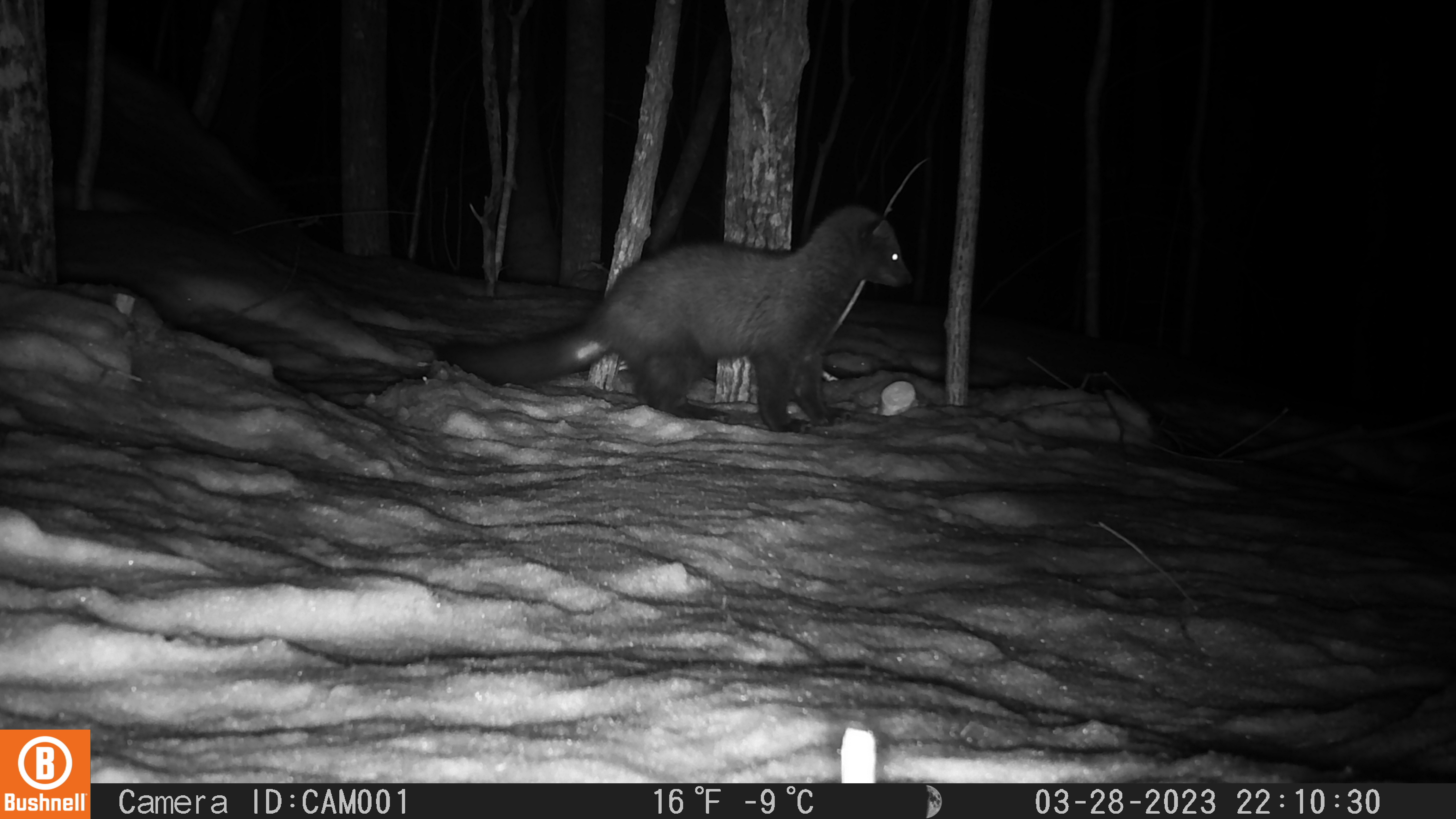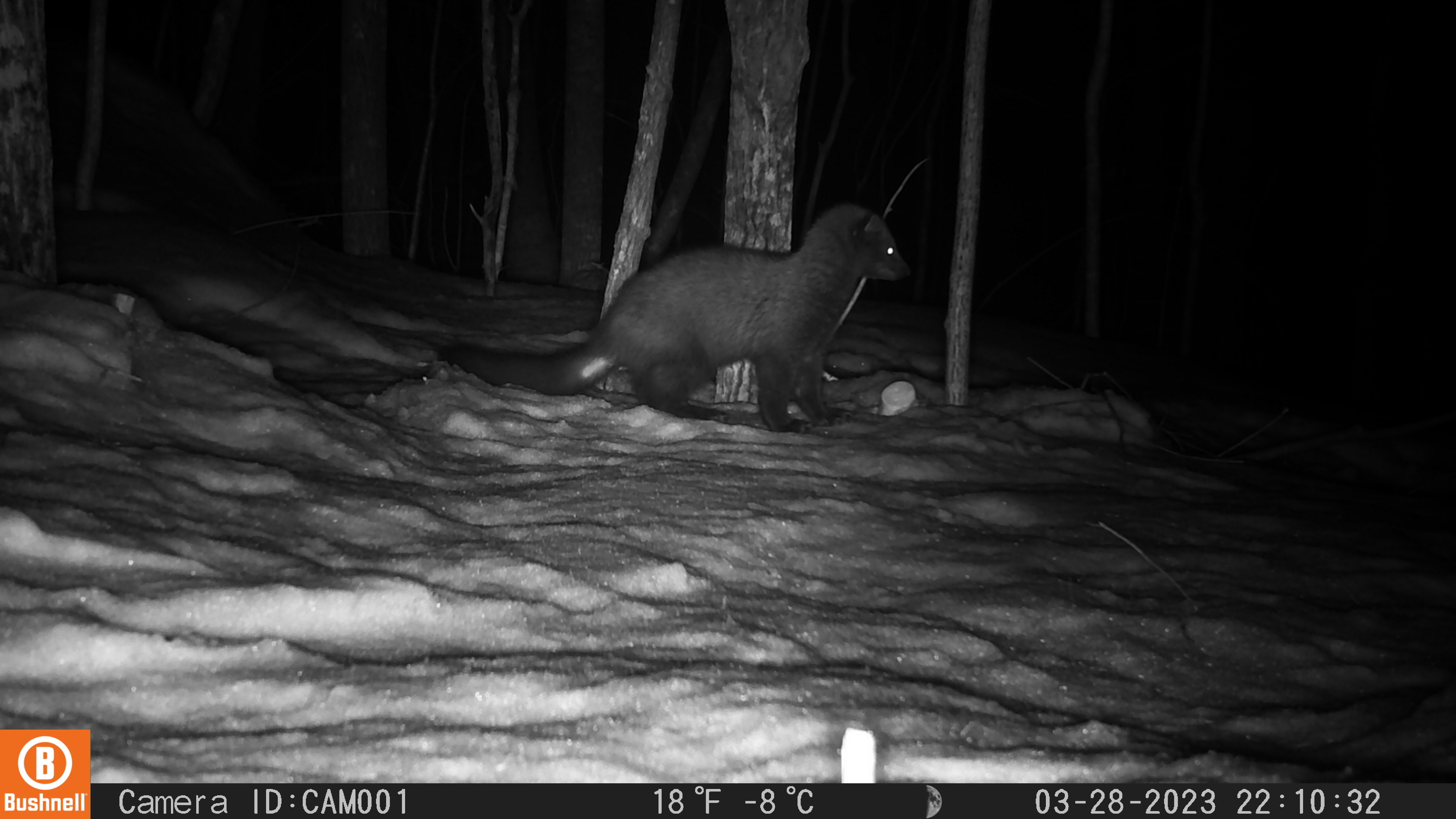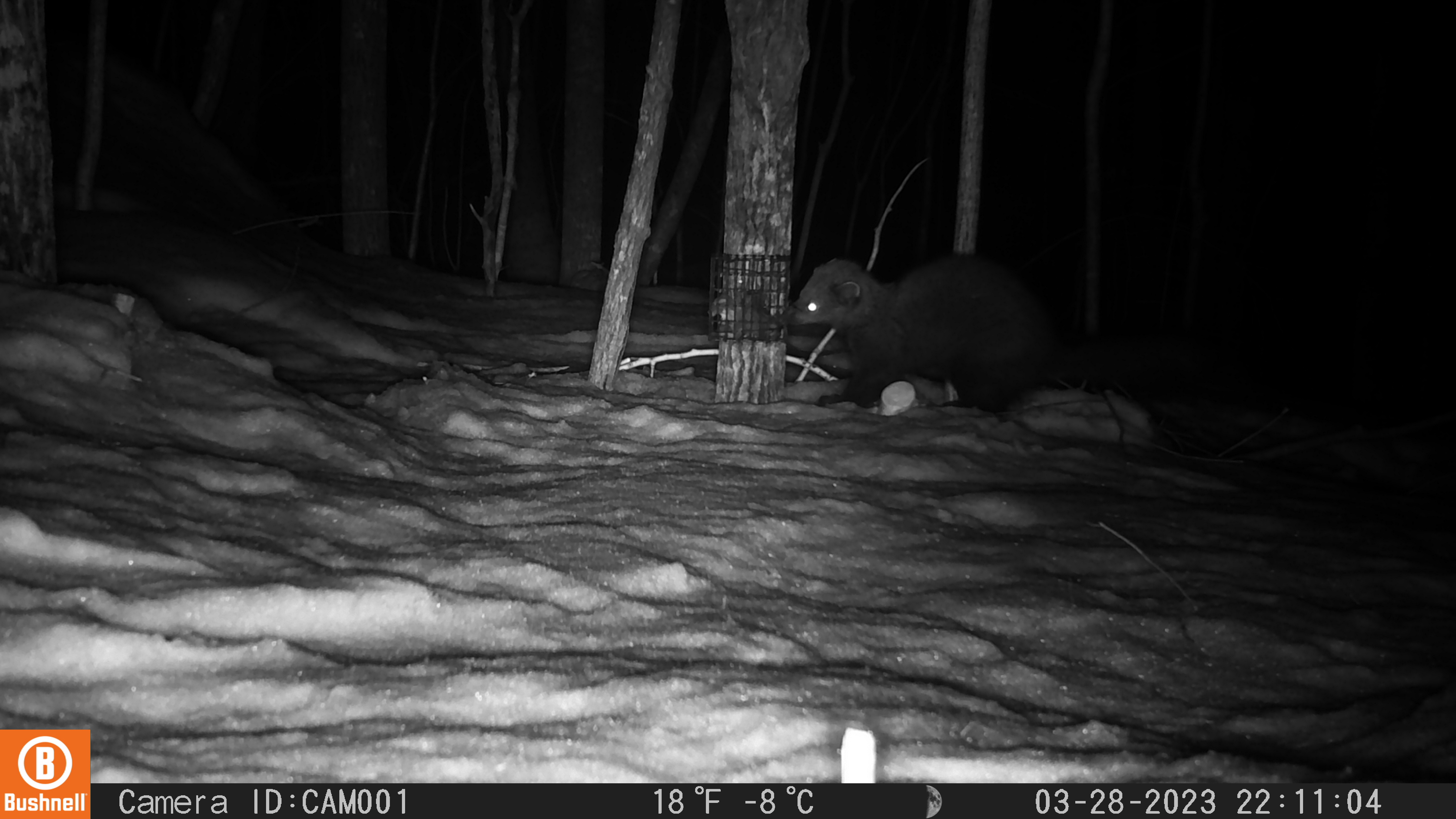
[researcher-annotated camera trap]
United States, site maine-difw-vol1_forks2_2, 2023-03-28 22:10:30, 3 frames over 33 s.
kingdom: Animalia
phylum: Chordata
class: Mammalia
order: Carnivora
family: Mustelidae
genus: Pekania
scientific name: Pekania pennanti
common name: fisher